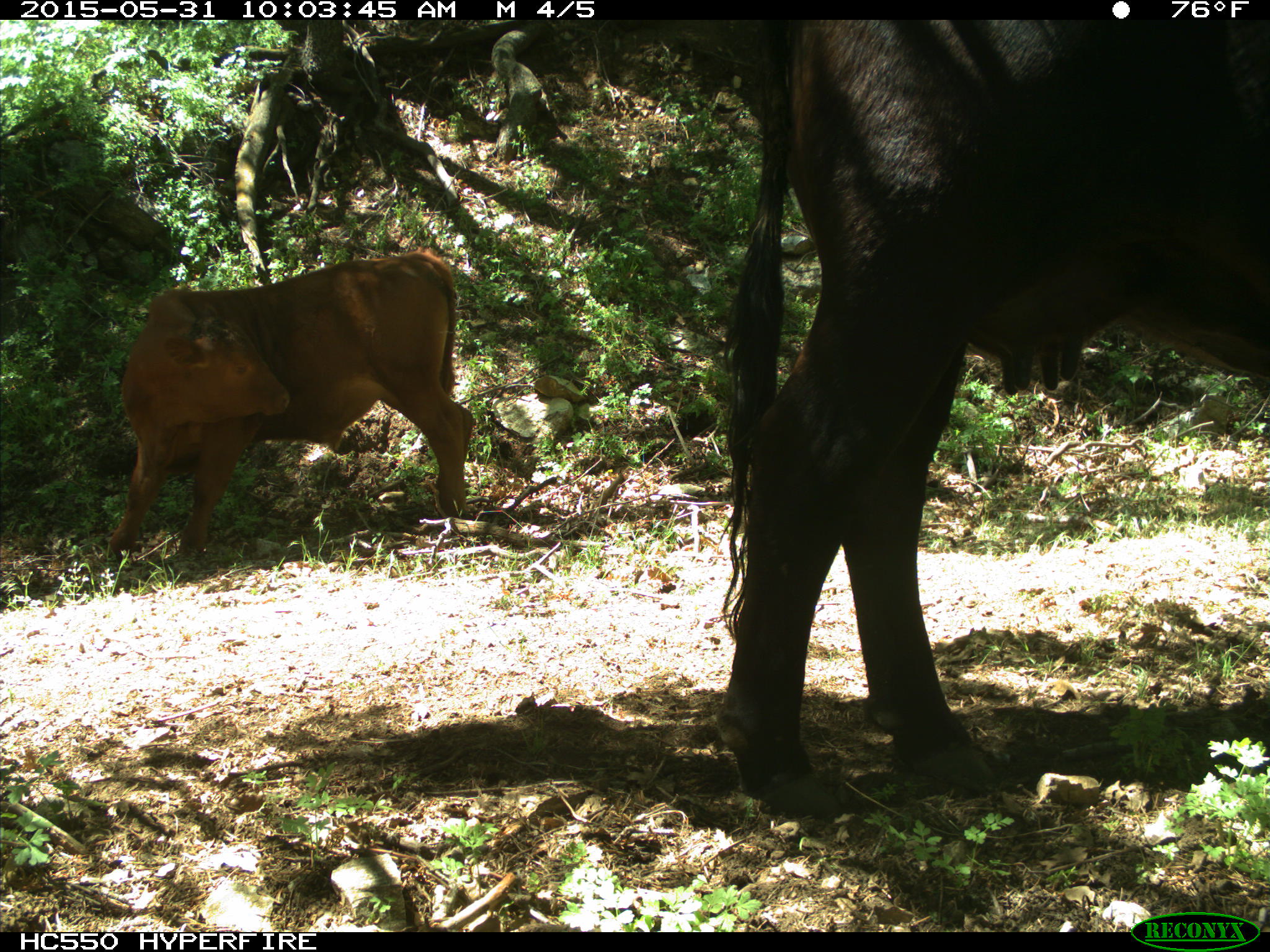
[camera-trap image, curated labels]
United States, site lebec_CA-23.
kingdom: Animalia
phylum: Chordata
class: Mammalia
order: Artiodactyla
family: Bovidae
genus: Bos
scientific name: Bos taurus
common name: domestic cow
Bos taurus (domestic cow).